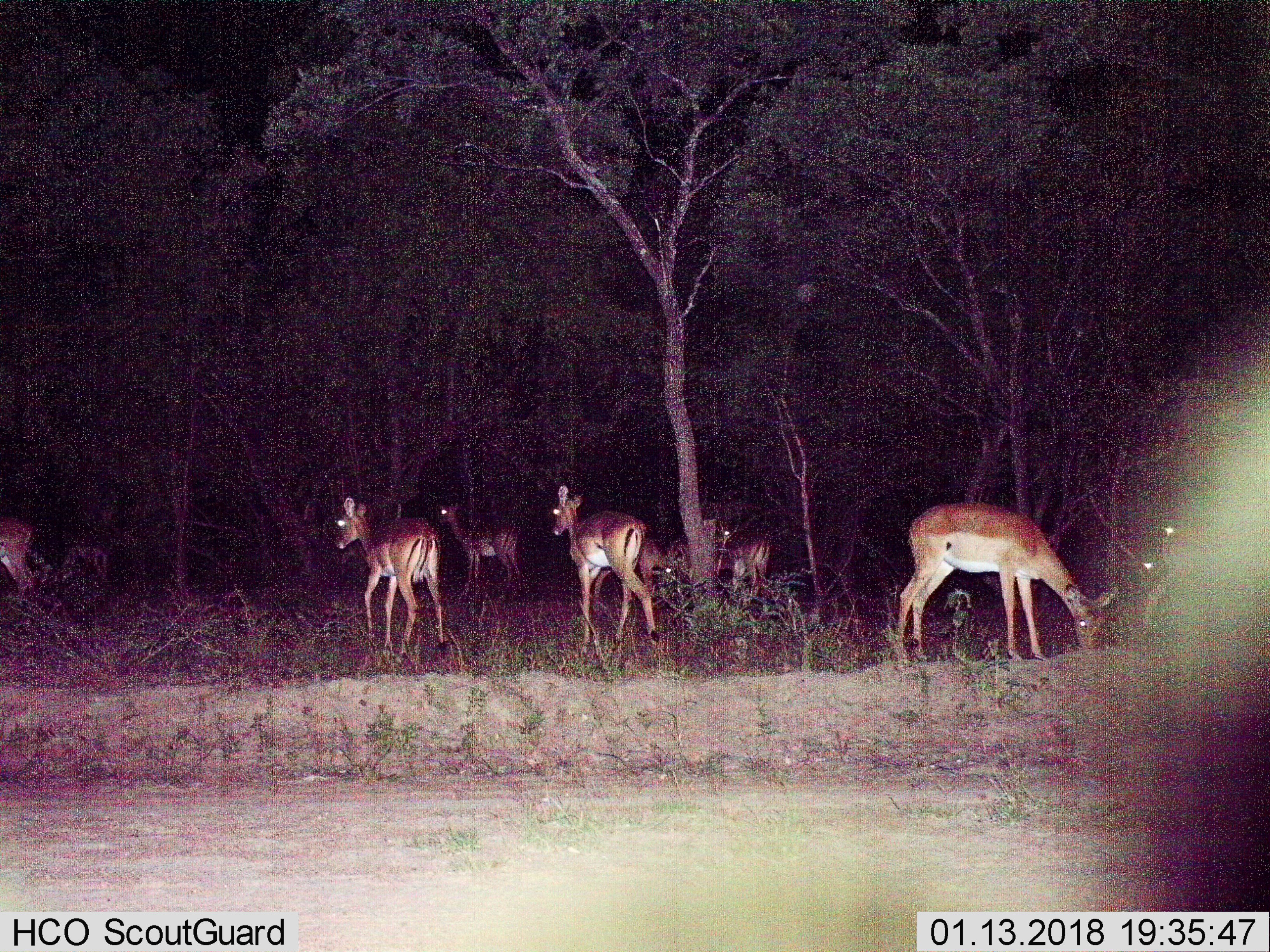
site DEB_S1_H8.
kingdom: Animalia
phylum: Chordata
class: Mammalia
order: Artiodactyla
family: Bovidae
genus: Aepyceros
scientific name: Aepyceros melampus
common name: impala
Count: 9.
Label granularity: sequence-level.